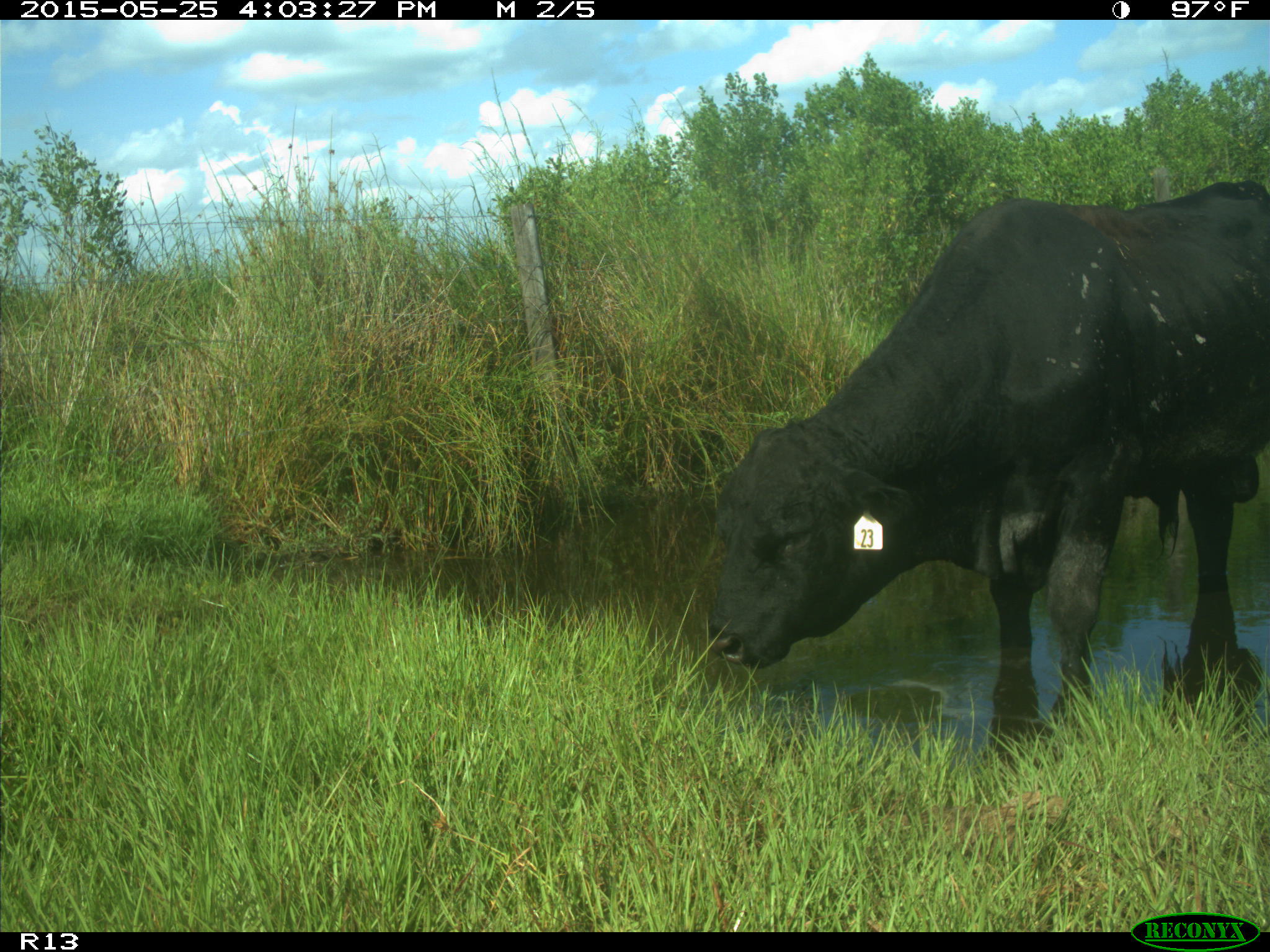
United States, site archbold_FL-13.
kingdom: Animalia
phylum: Chordata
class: Mammalia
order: Artiodactyla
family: Bovidae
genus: Bos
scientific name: Bos taurus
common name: domestic cow